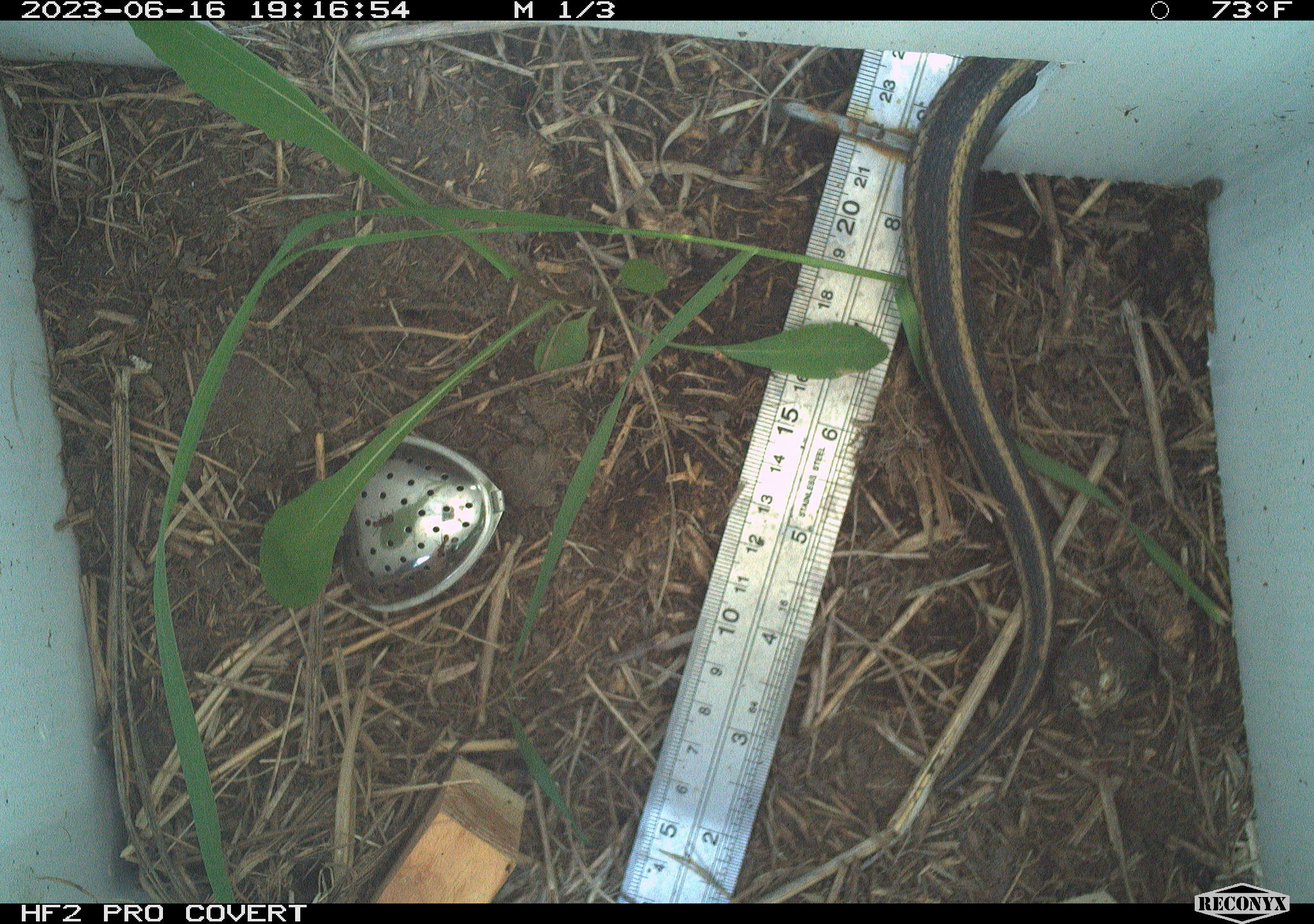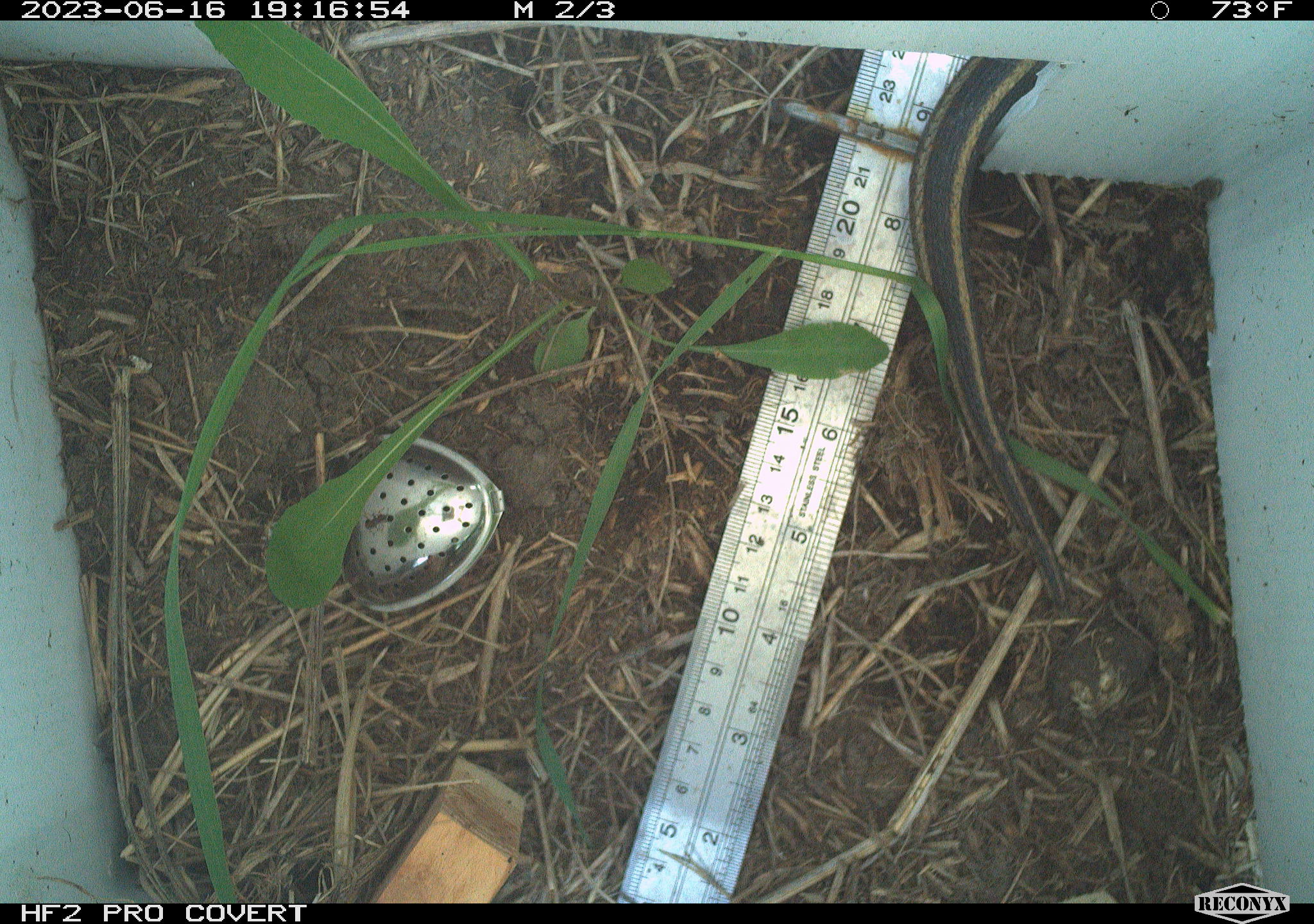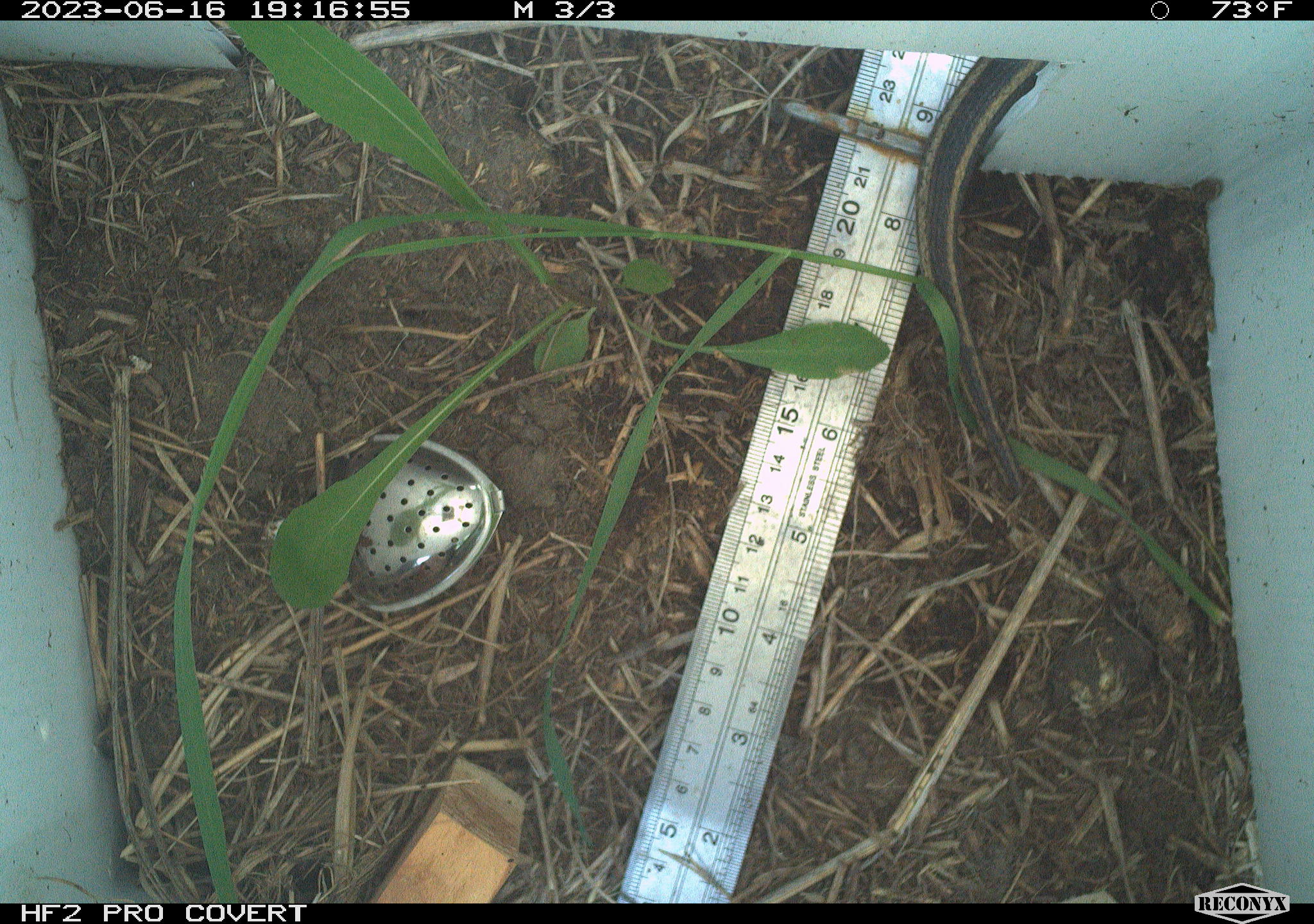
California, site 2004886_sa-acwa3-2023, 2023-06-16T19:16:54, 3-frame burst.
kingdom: Animalia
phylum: Chordata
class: Reptilia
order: Squamata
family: Colubridae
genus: Thamnophis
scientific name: Thamnophis elegans elegans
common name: mountain gartersnake